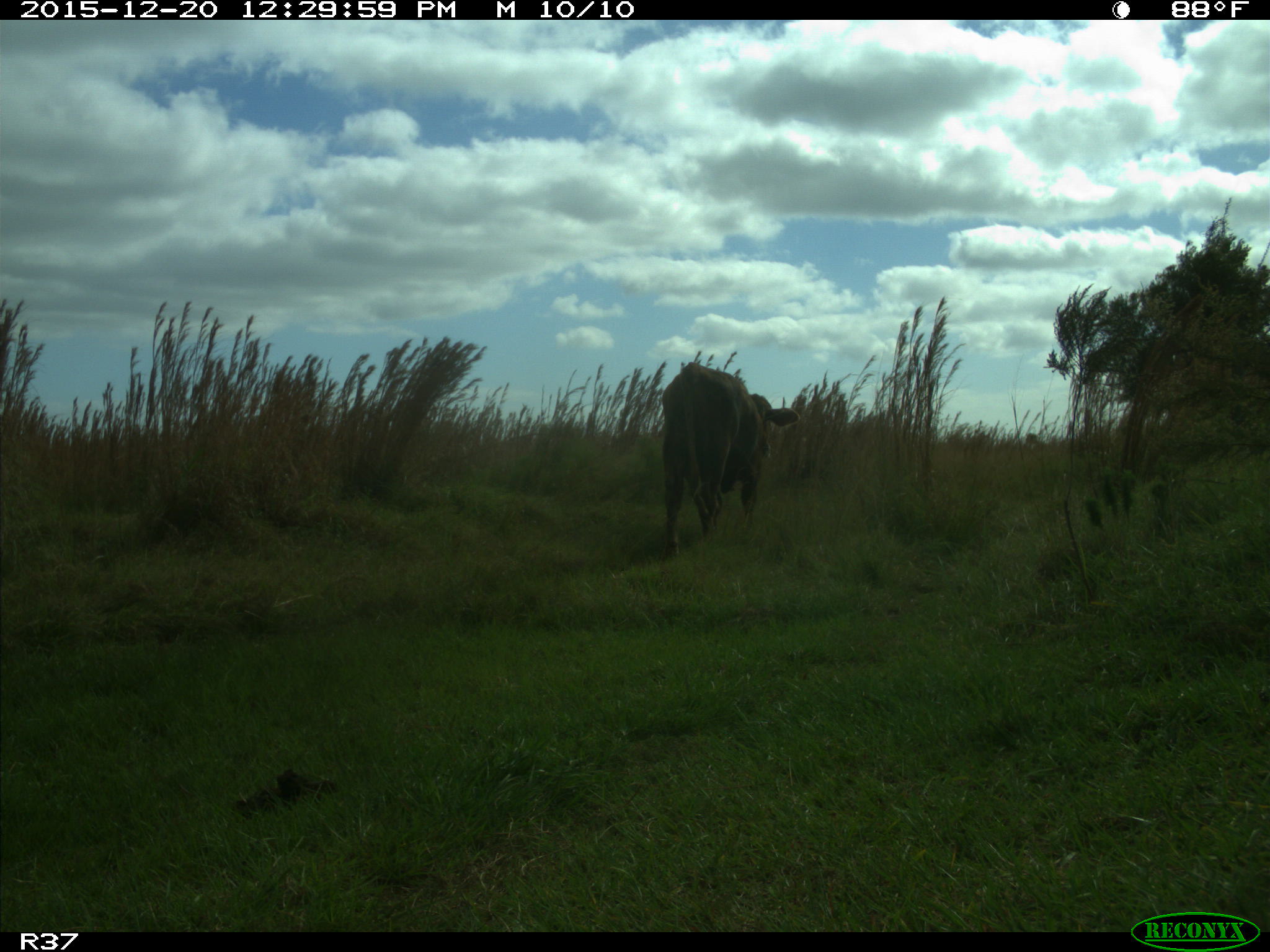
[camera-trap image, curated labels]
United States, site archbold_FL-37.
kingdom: Animalia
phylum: Chordata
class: Mammalia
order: Artiodactyla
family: Bovidae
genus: Bos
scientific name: Bos taurus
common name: domestic cow